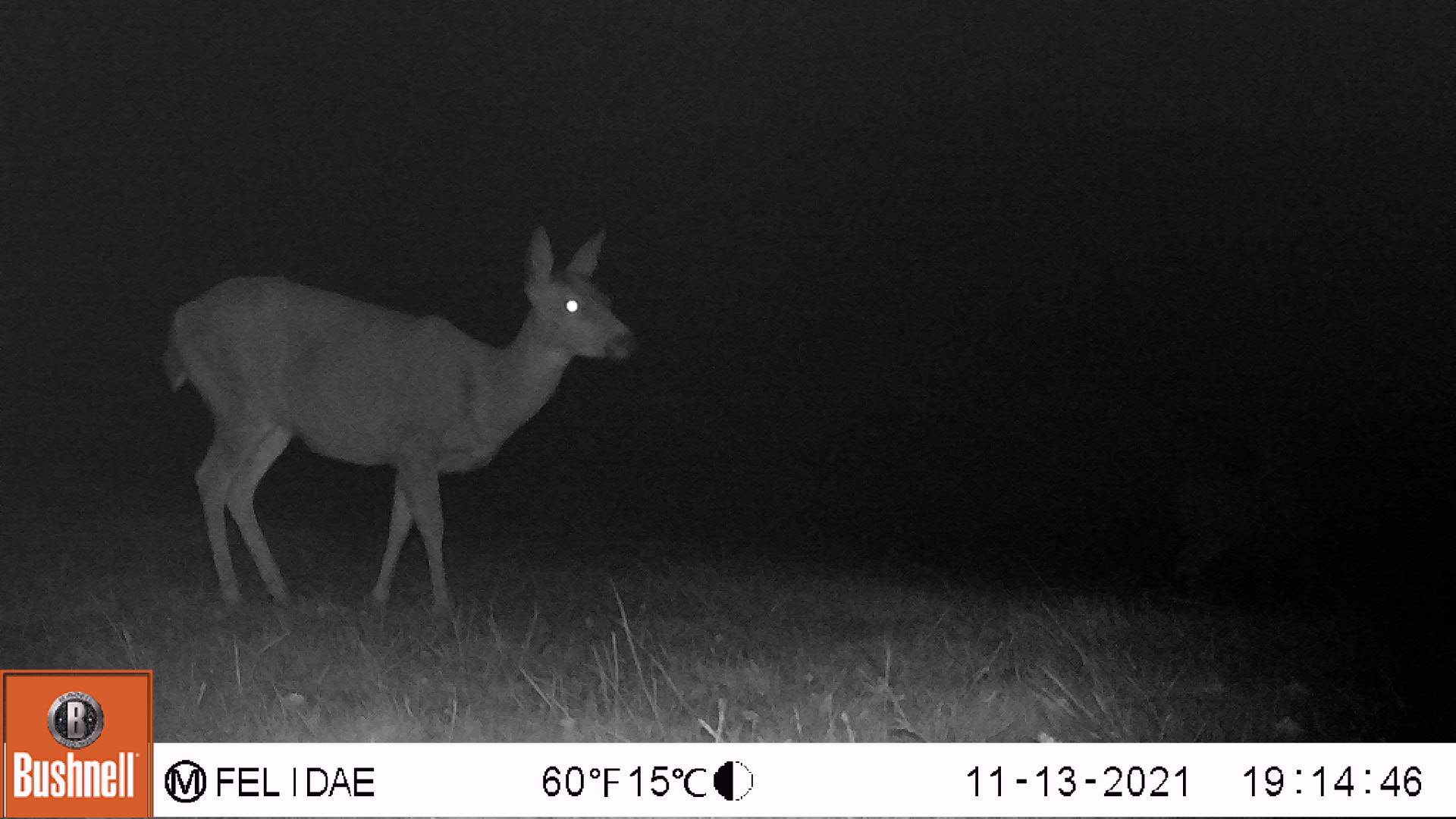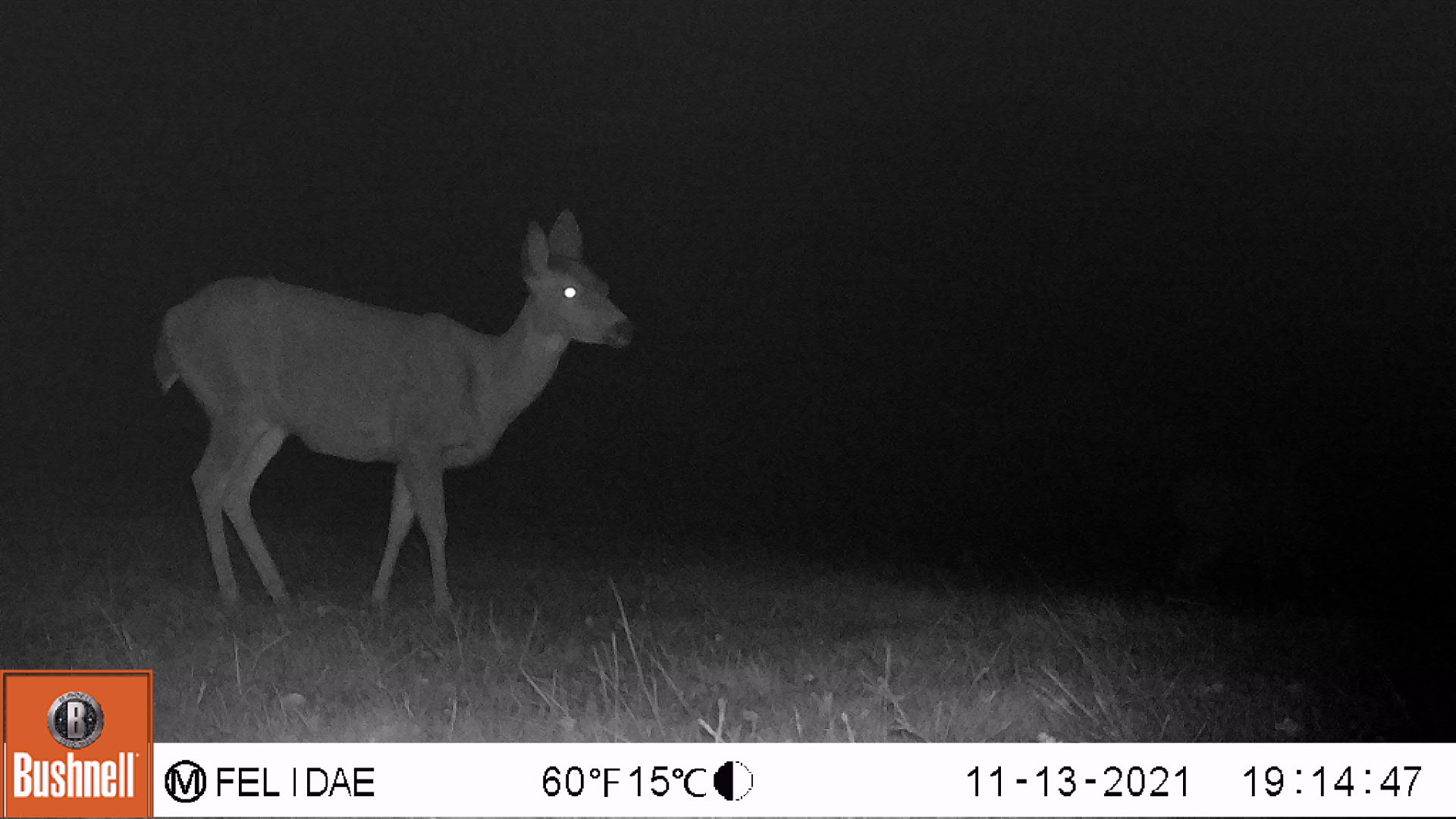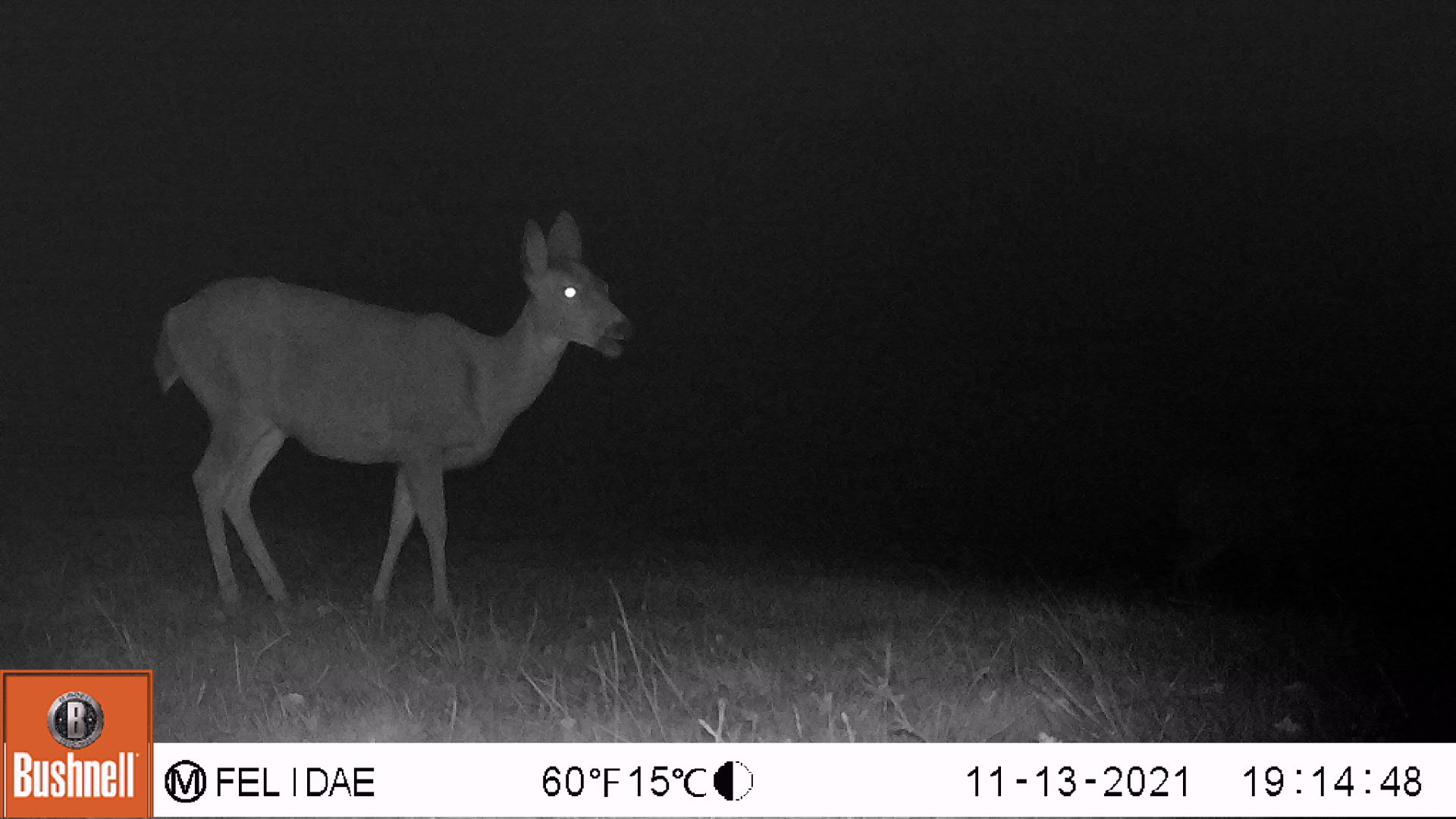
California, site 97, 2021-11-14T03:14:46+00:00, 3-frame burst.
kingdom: Animalia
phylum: Chordata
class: Mammalia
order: Artiodactyla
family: Cervidae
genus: Odocoileus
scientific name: Odocoileus hemionus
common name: mule deer